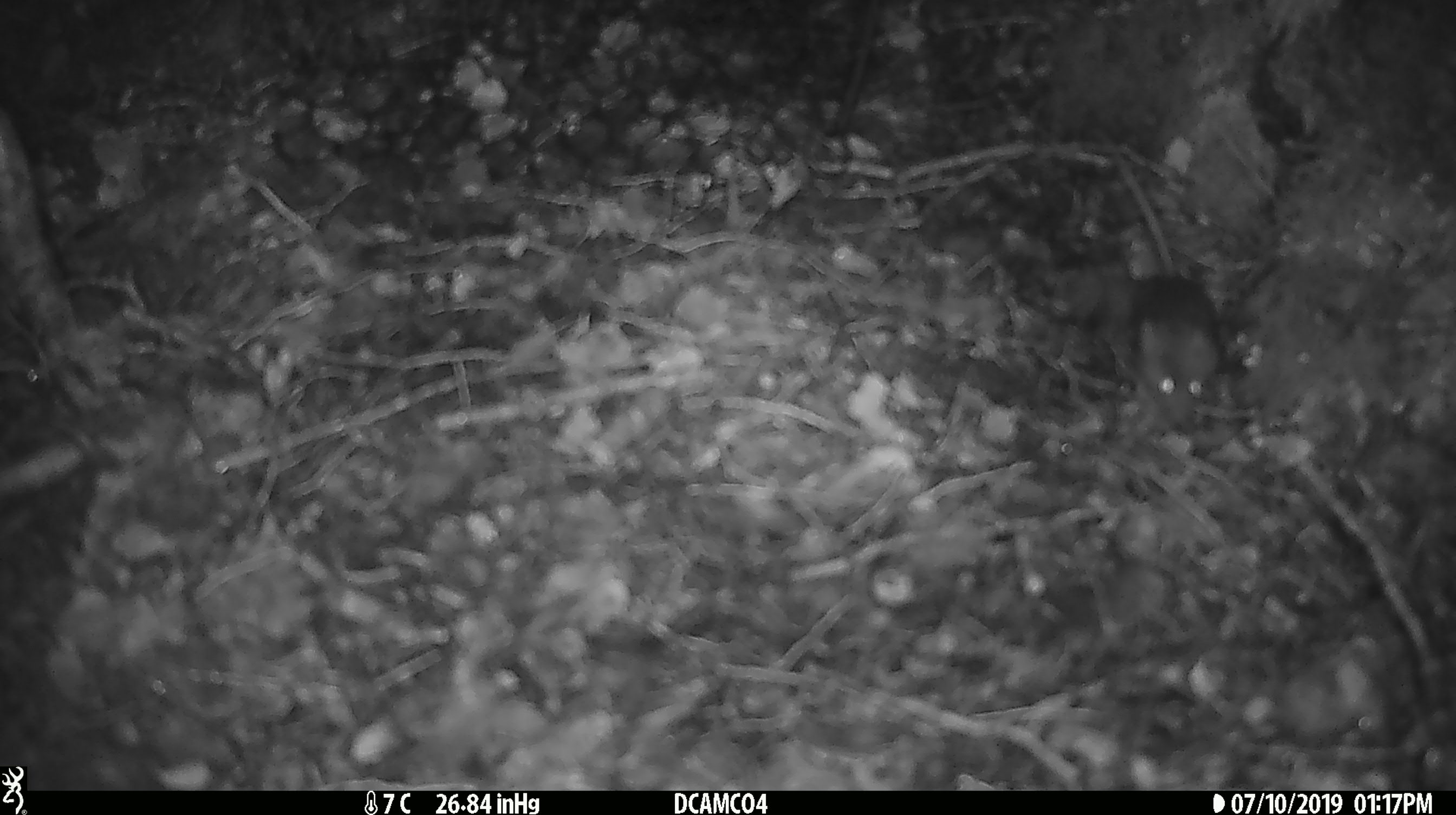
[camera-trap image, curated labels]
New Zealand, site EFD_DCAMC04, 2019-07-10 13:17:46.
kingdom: Animalia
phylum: Chordata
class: Mammalia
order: Rodentia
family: Muridae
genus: Mus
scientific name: Mus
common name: mouse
Mouse (Mus).